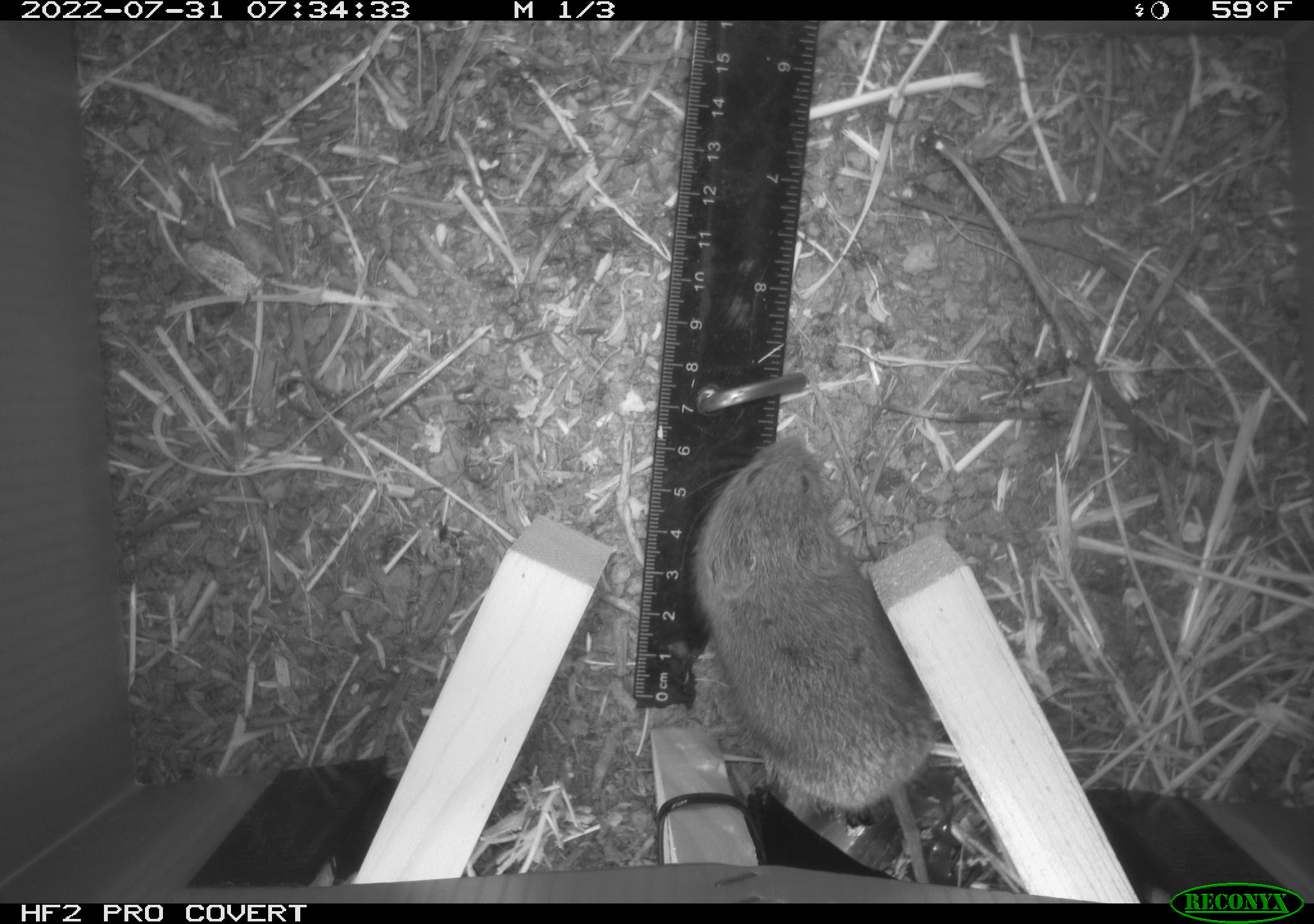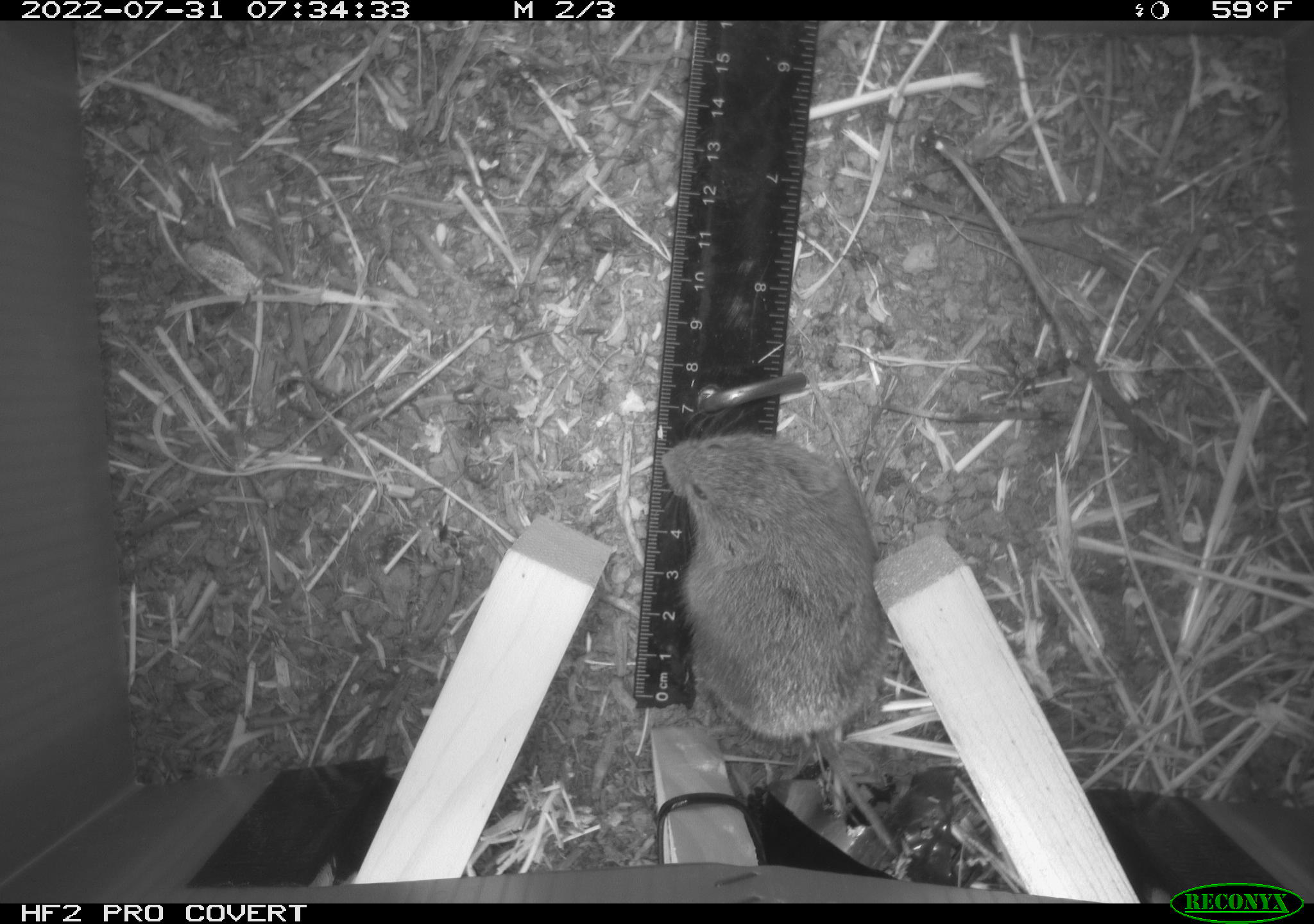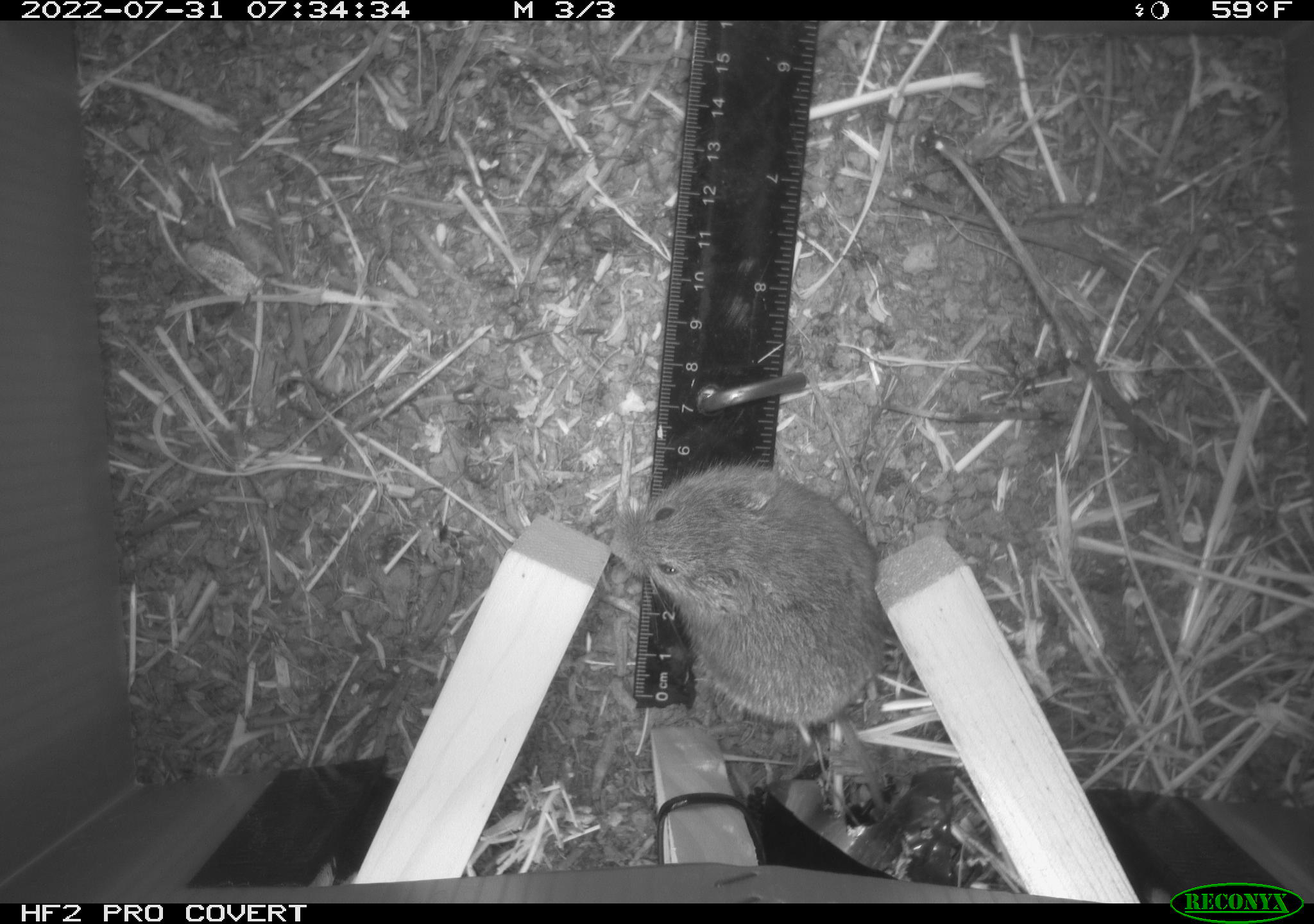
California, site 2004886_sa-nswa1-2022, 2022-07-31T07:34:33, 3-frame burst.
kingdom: Animalia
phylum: Chordata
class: Mammalia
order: Rodentia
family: Cricetidae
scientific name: Cricetidae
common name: hamsters, voles, lemmings, and allies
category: cricetidae family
Cricetidae family (hamsters, voles, lemmings, and allies) (Cricetidae).